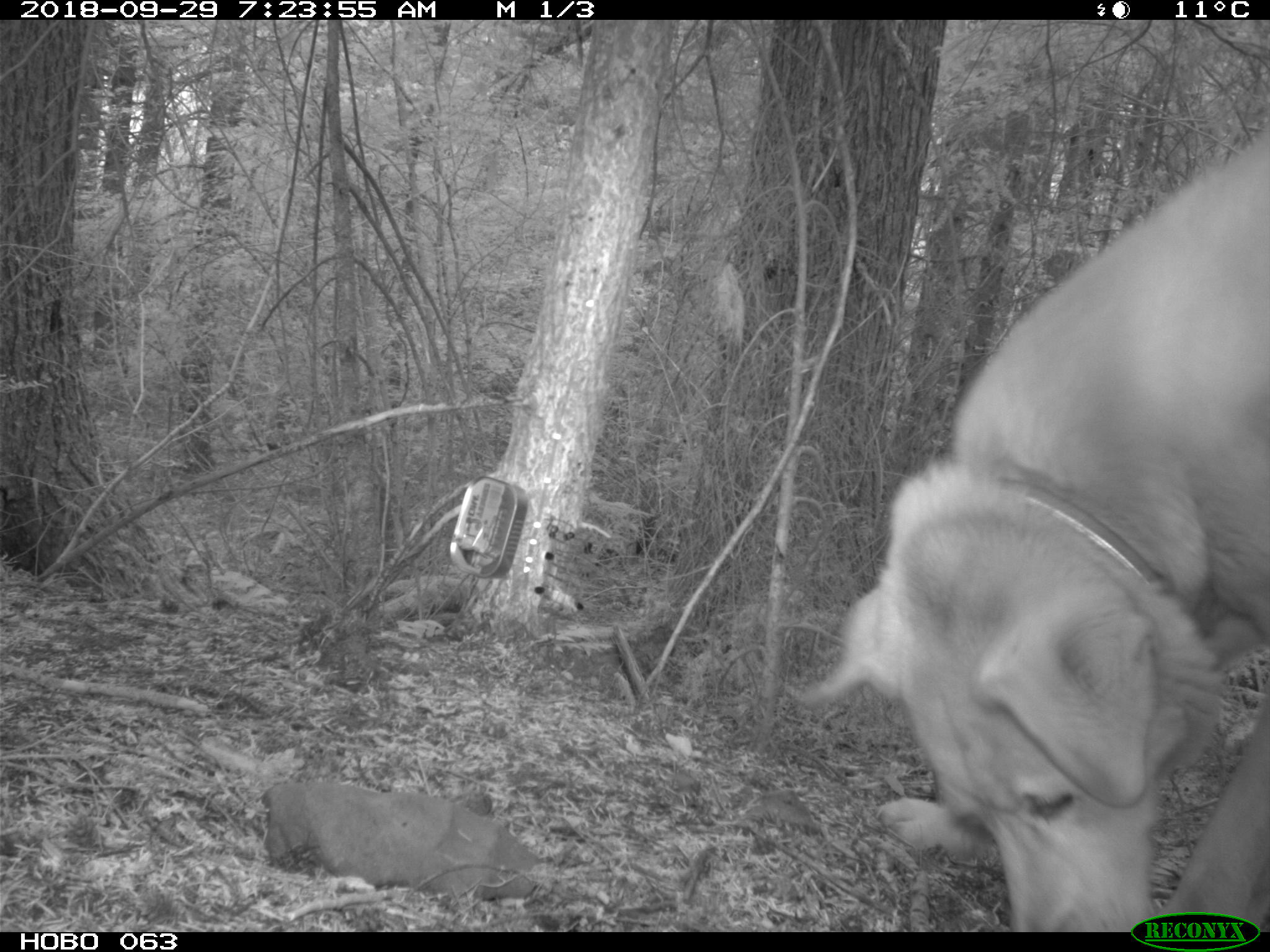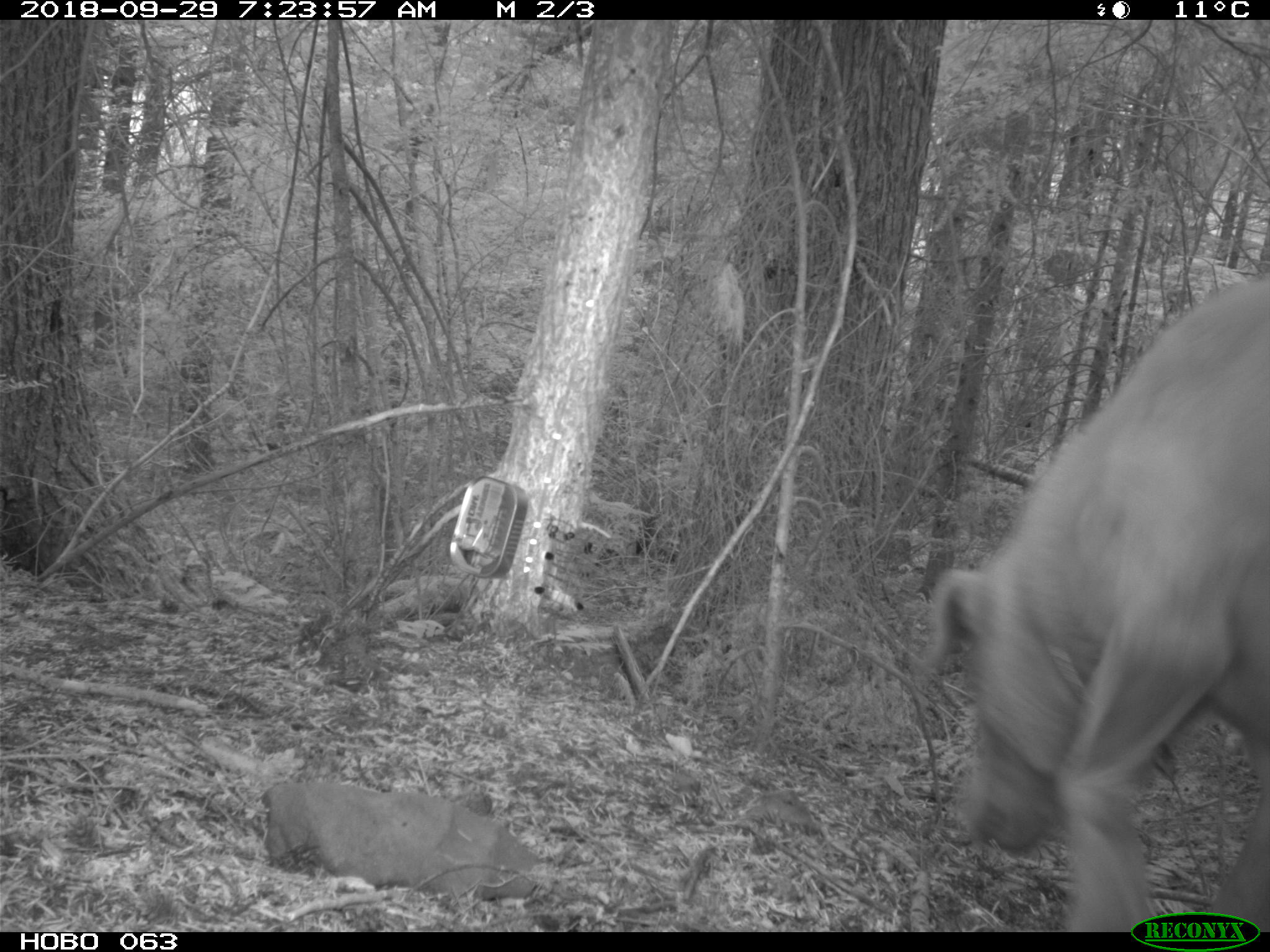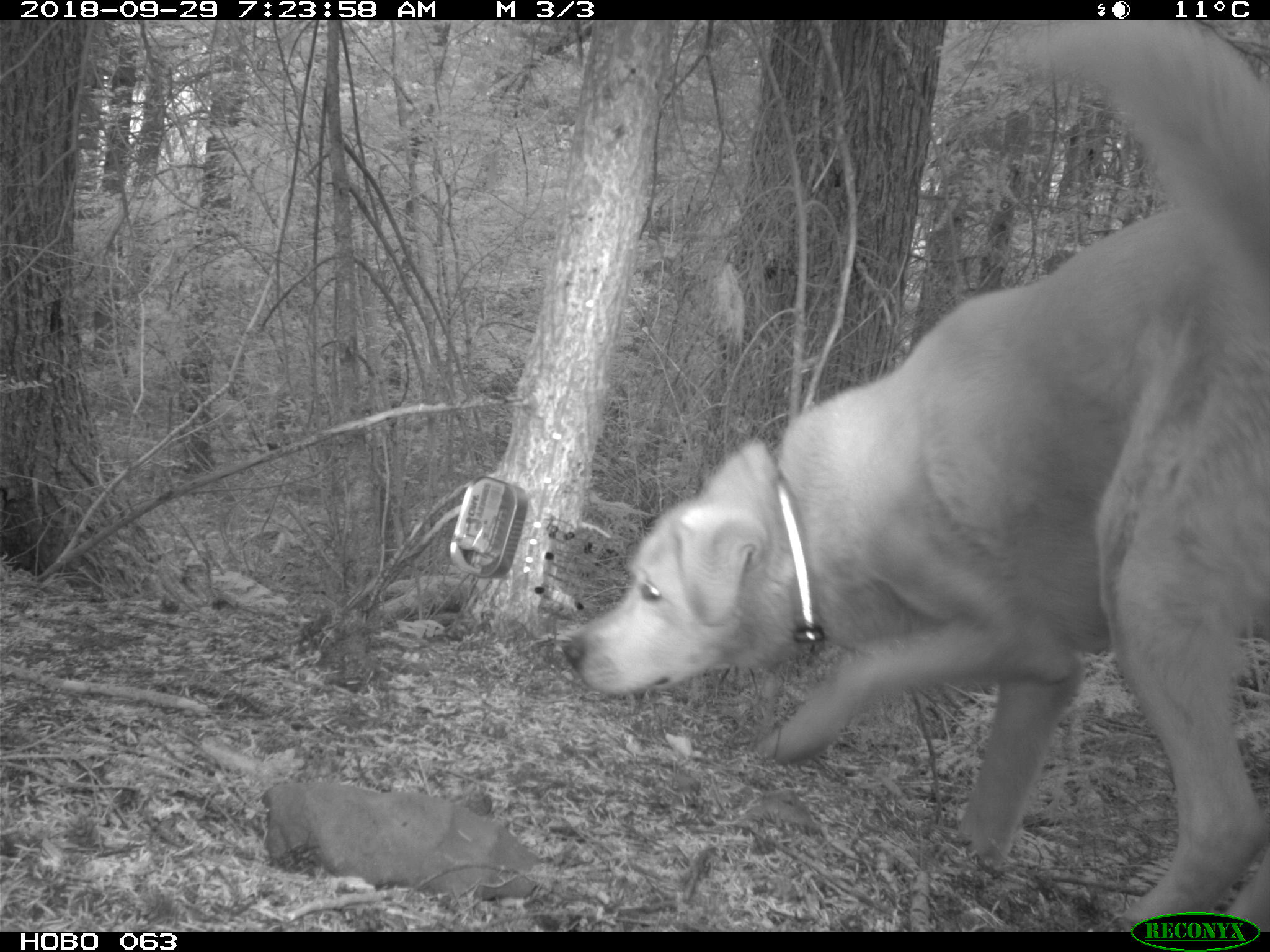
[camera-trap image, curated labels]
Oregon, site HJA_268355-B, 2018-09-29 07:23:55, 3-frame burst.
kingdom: Animalia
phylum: Chordata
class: Mammalia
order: Carnivora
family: Canidae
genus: Canis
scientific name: Canis familiaris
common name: domestic dog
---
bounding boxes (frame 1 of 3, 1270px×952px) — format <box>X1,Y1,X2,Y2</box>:
domestic dog: <box>773,132,1265,910</box>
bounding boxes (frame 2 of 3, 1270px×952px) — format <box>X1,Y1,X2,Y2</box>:
domestic dog: <box>884,266,1265,907</box>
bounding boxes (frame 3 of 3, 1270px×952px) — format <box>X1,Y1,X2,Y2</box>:
domestic dog: <box>547,30,1265,900</box>